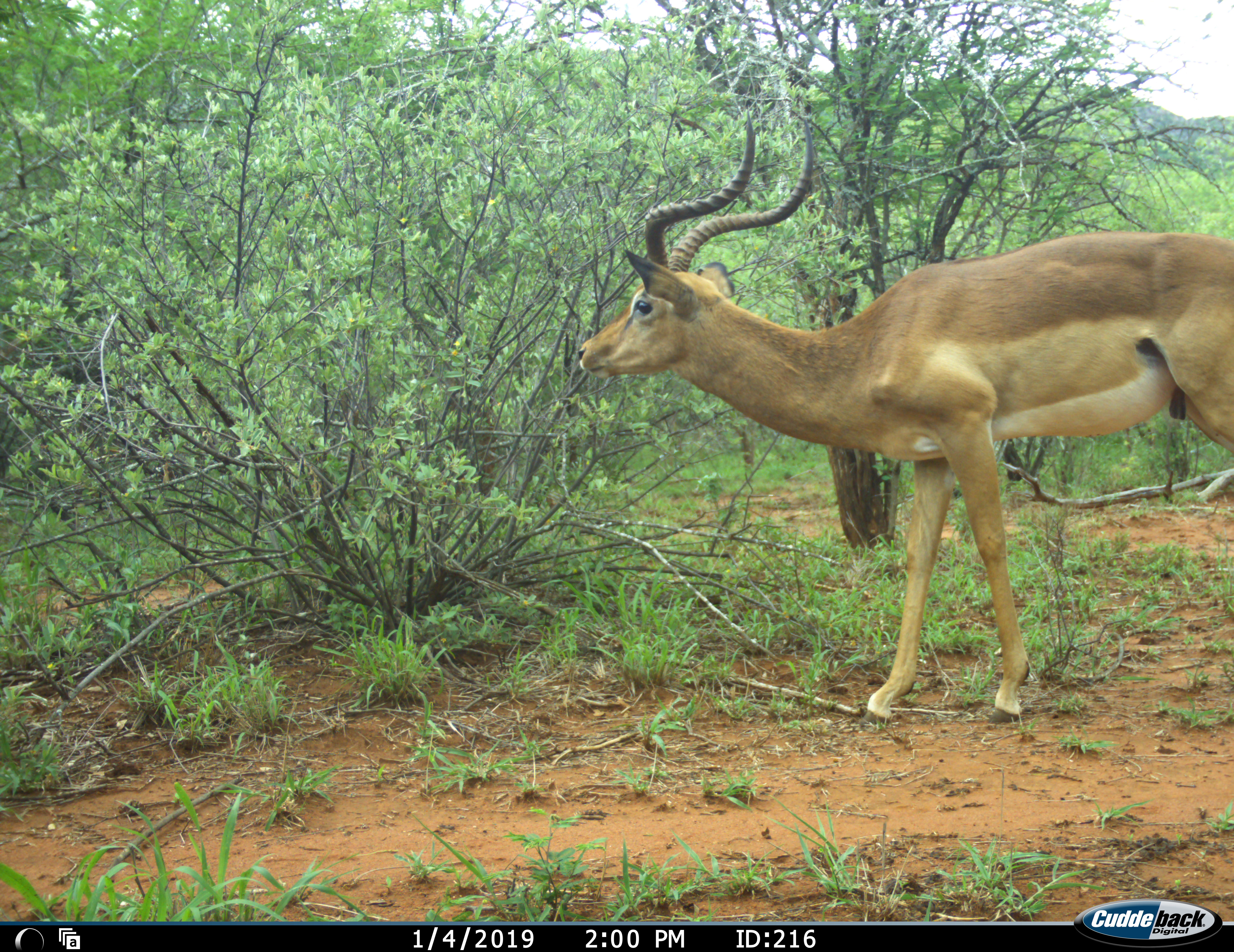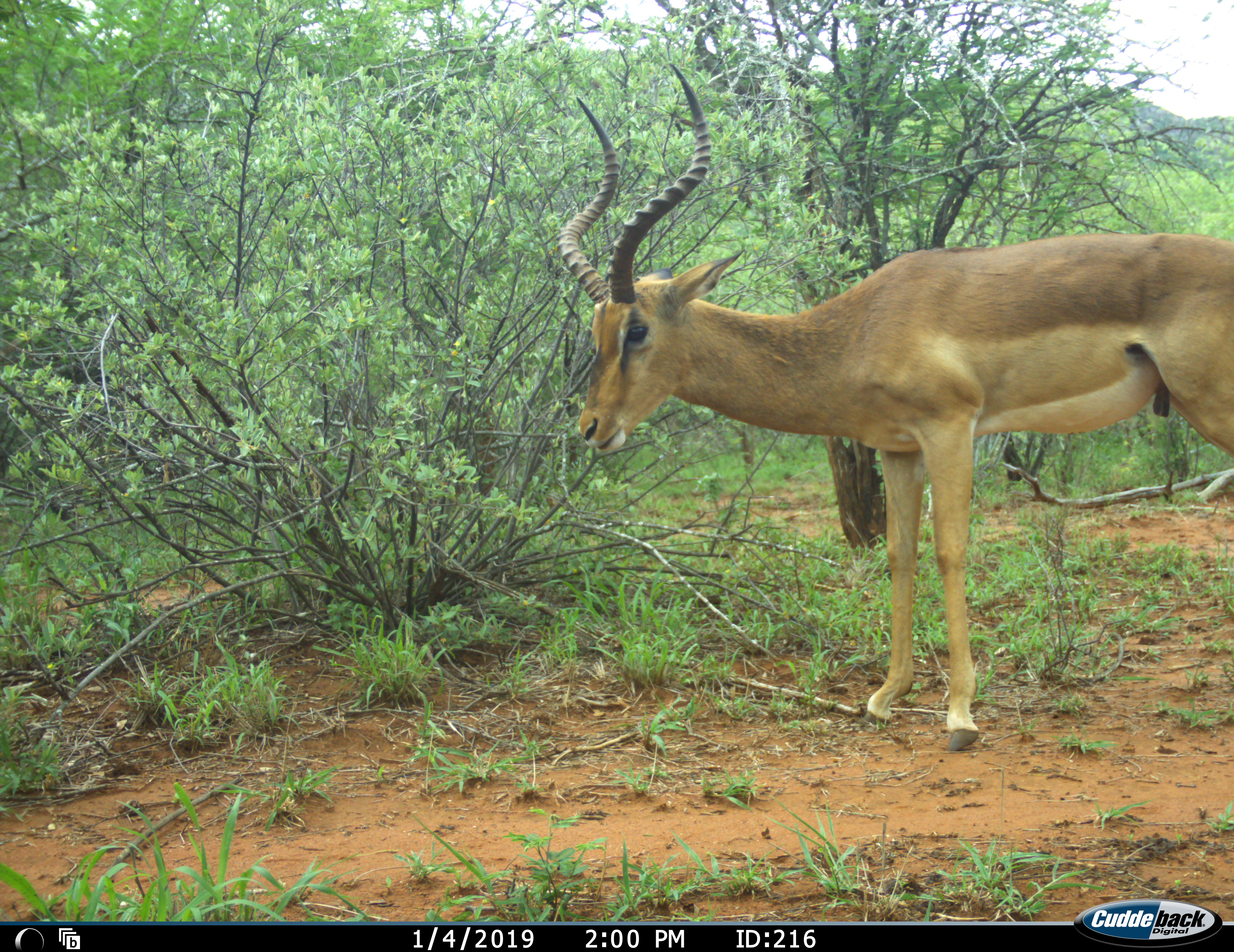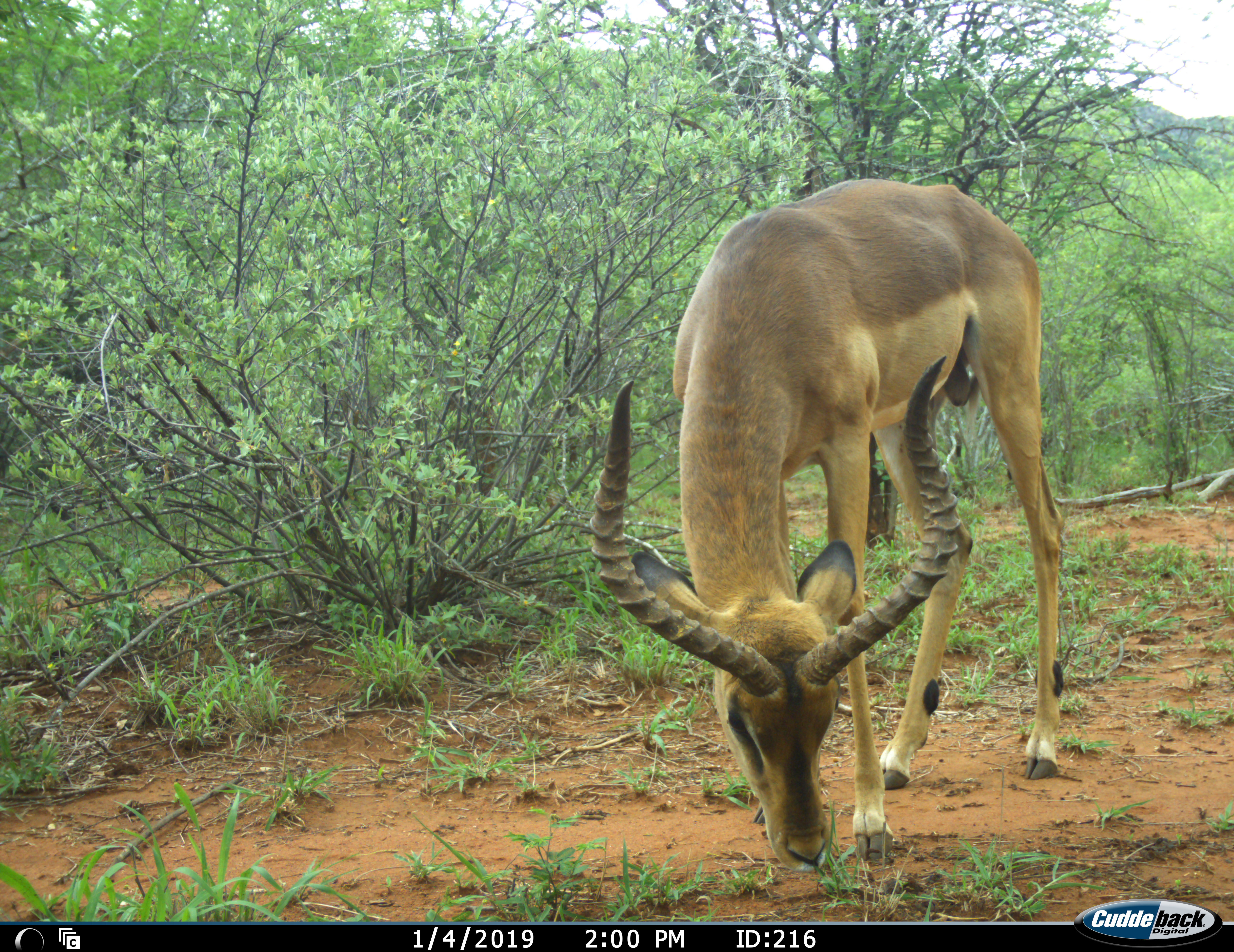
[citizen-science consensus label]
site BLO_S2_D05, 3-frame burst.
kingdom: Animalia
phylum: Chordata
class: Mammalia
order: Artiodactyla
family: Bovidae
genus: Aepyceros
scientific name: Aepyceros melampus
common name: impala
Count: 1.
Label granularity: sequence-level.